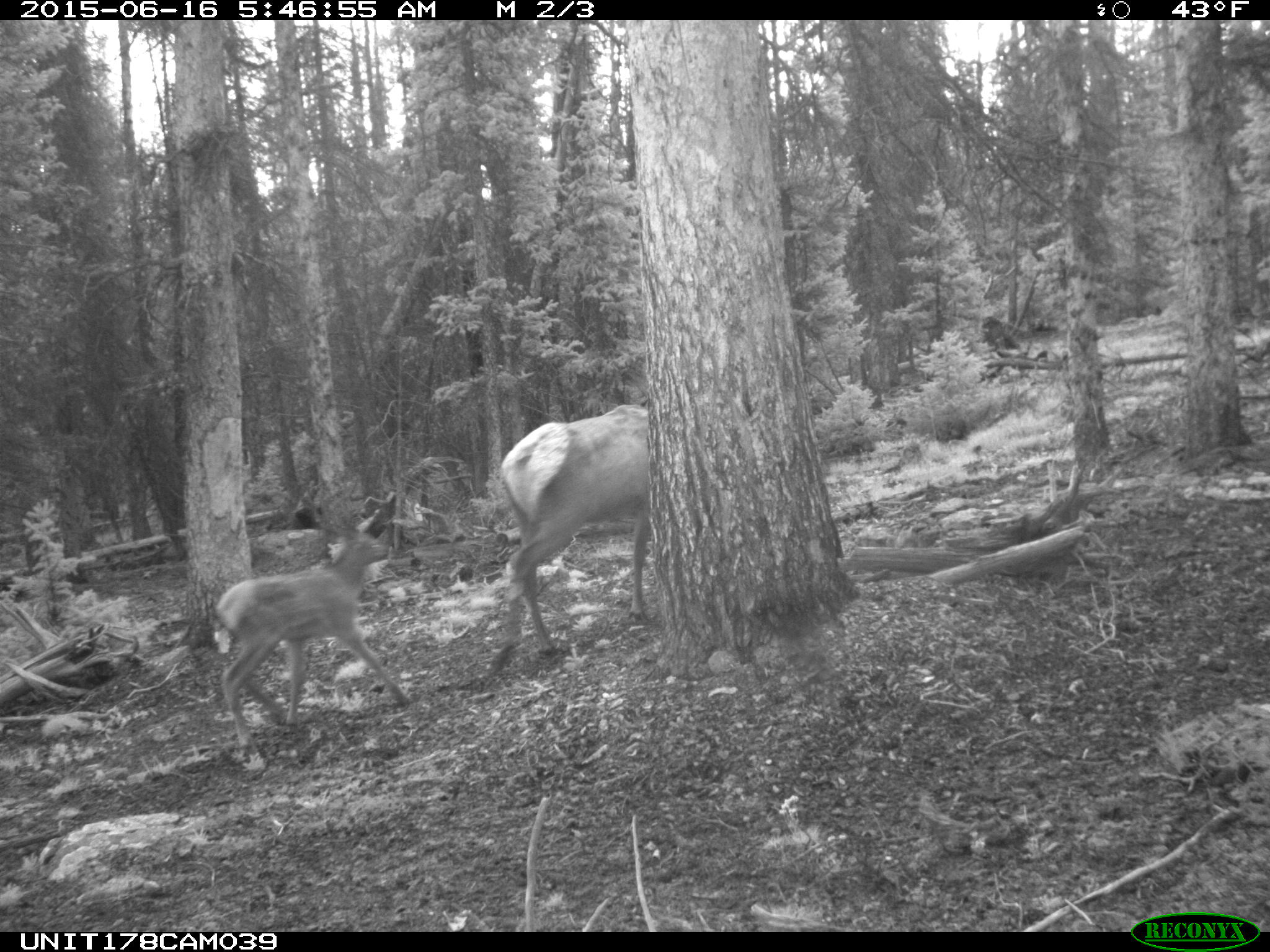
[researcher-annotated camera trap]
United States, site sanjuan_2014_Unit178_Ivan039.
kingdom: Animalia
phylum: Chordata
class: Mammalia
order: Artiodactyla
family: Cervidae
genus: Cervus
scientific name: Cervus elaphus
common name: red deer